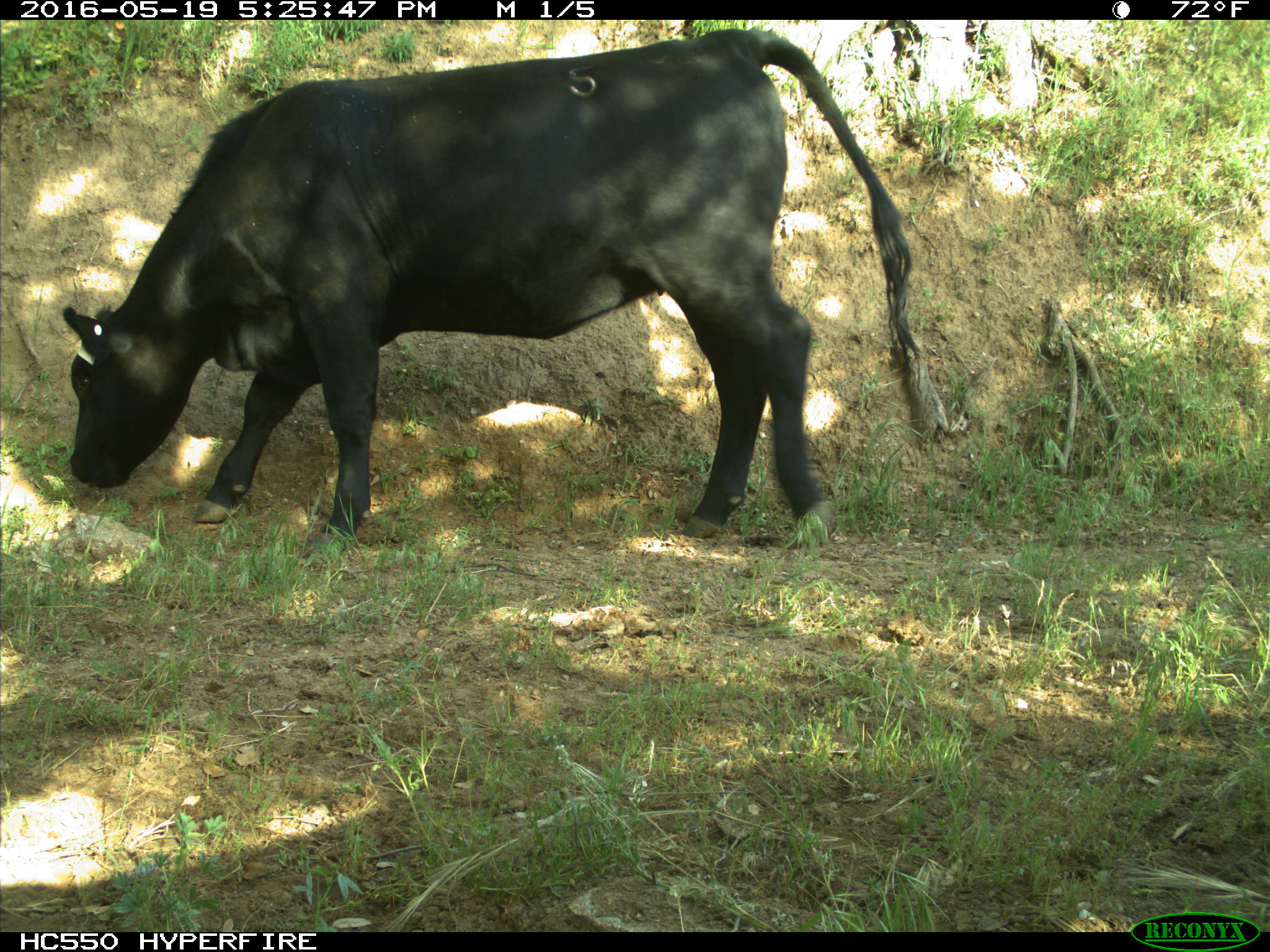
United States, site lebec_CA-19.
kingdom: Animalia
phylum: Chordata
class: Mammalia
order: Artiodactyla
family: Bovidae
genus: Bos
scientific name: Bos taurus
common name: domestic cow